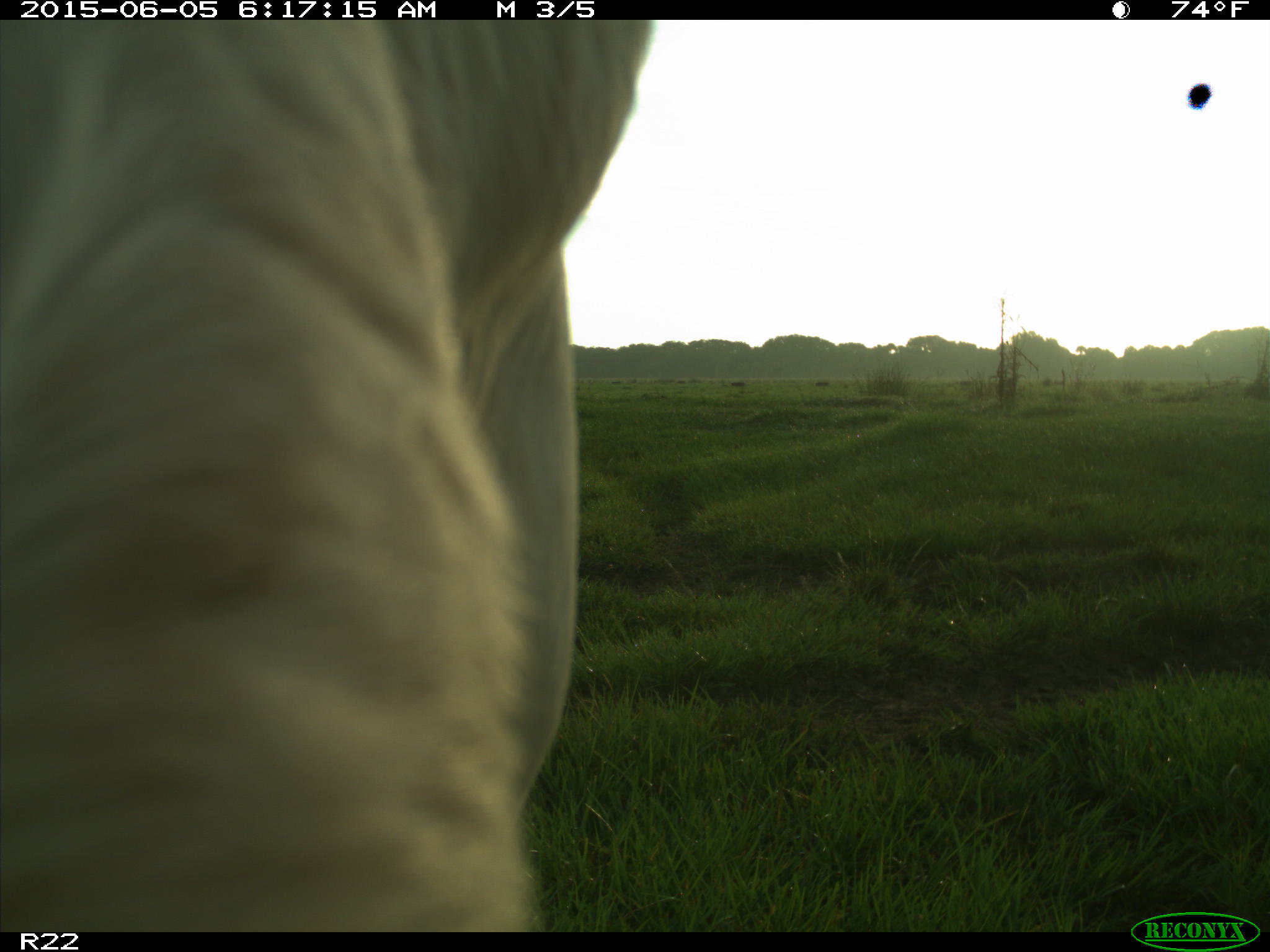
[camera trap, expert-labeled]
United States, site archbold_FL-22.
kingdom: Animalia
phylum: Chordata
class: Mammalia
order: Artiodactyla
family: Bovidae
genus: Bos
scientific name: Bos taurus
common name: domestic cow